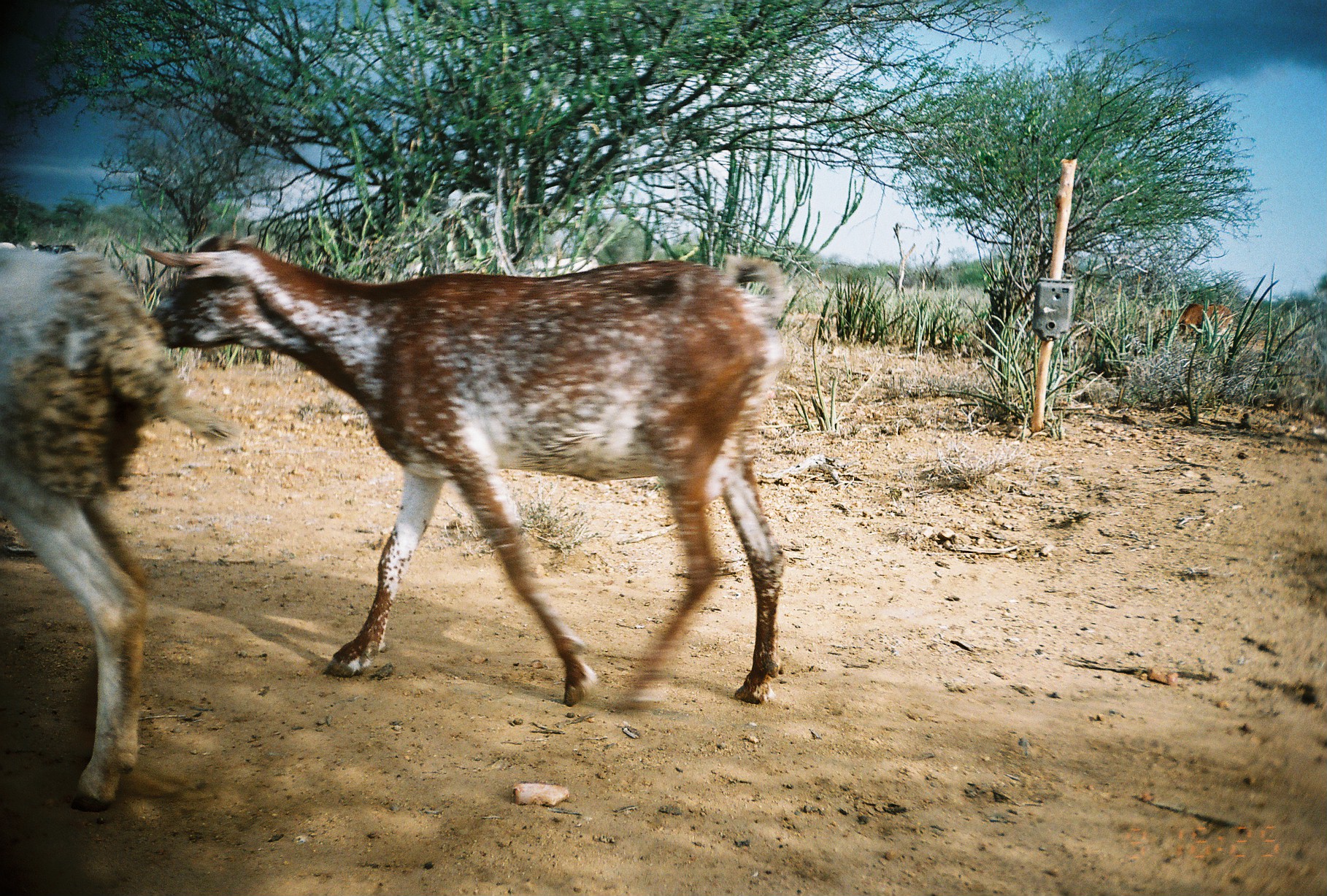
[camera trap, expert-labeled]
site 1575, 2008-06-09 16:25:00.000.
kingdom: Animalia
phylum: Chordata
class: Mammalia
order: Artiodactyla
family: Bovidae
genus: Capra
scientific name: Capra aegagrus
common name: wild goat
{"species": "Capra aegagrus (wild goat)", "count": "5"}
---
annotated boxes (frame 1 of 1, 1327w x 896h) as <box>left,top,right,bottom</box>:
capra aegagrus: <box>149,233,792,706</box>; <box>0,233,182,807</box>; <box>1178,303,1233,337</box>